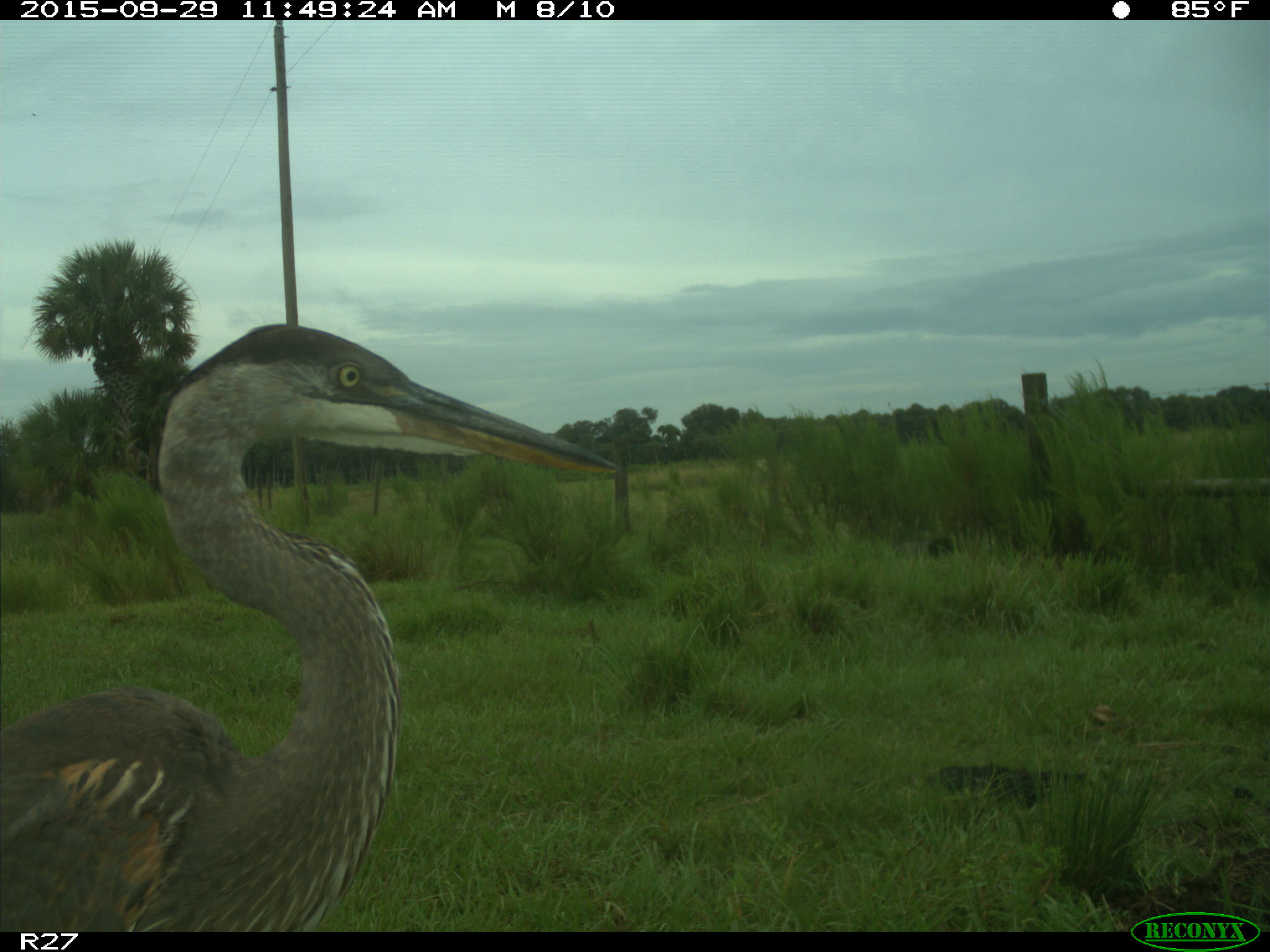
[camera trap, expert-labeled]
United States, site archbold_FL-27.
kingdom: Animalia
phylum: Chordata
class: Aves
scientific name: Aves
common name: birds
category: unidentified bird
Unidentified bird (birds) (Aves).